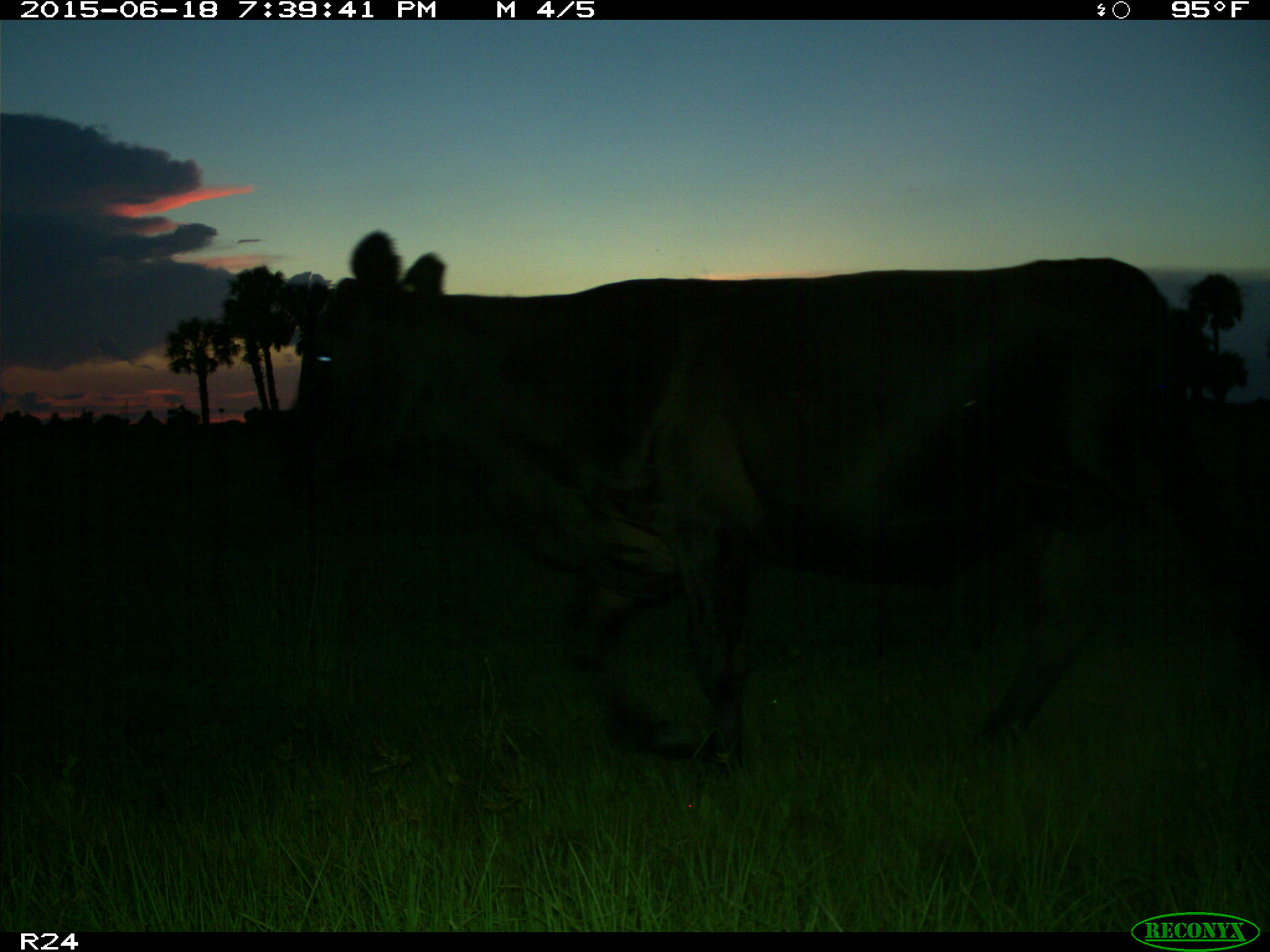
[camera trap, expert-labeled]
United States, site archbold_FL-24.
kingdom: Animalia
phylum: Chordata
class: Mammalia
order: Artiodactyla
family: Bovidae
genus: Bos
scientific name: Bos taurus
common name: domestic cow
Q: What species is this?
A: Bos taurus (domestic cow).